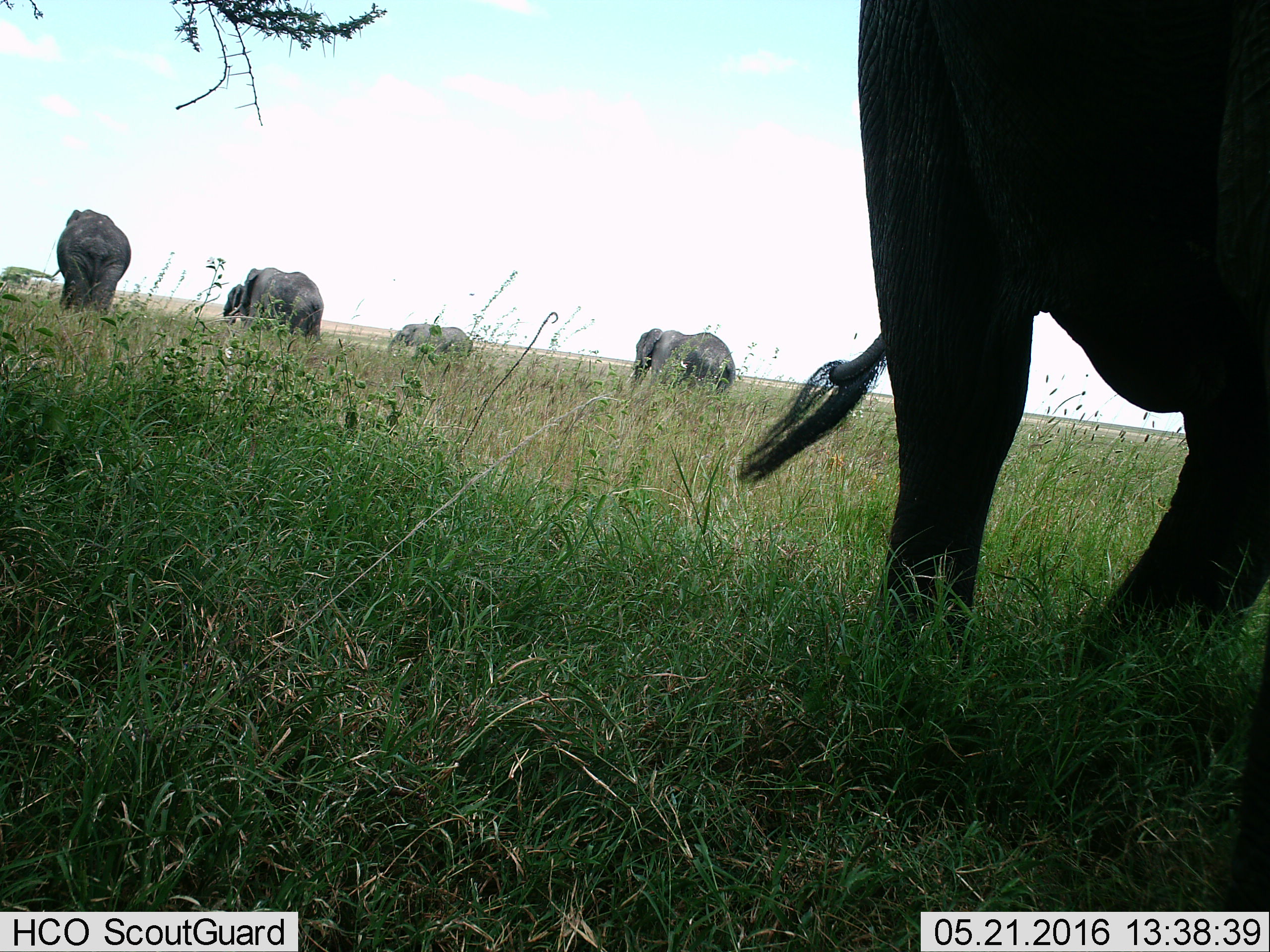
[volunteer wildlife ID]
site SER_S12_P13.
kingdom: Animalia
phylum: Chordata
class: Mammalia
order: Proboscidea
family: Elephantidae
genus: Loxodonta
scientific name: Loxodonta africana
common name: african bush elephant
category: elephant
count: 6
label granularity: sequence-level